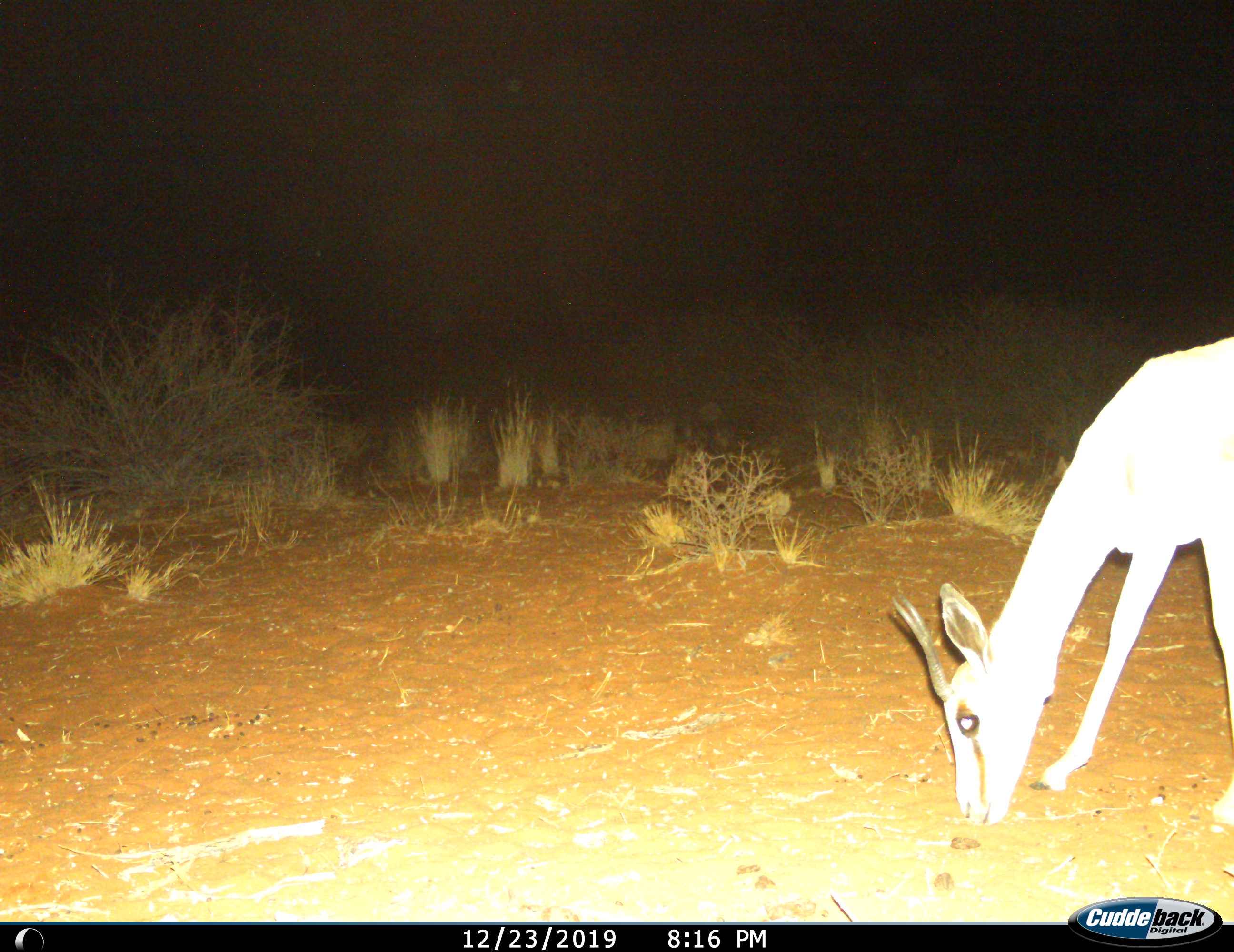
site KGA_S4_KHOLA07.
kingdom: Animalia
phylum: Chordata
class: Mammalia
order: Artiodactyla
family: Bovidae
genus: Antidorcas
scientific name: Antidorcas marsupialis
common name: springbok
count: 1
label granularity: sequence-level